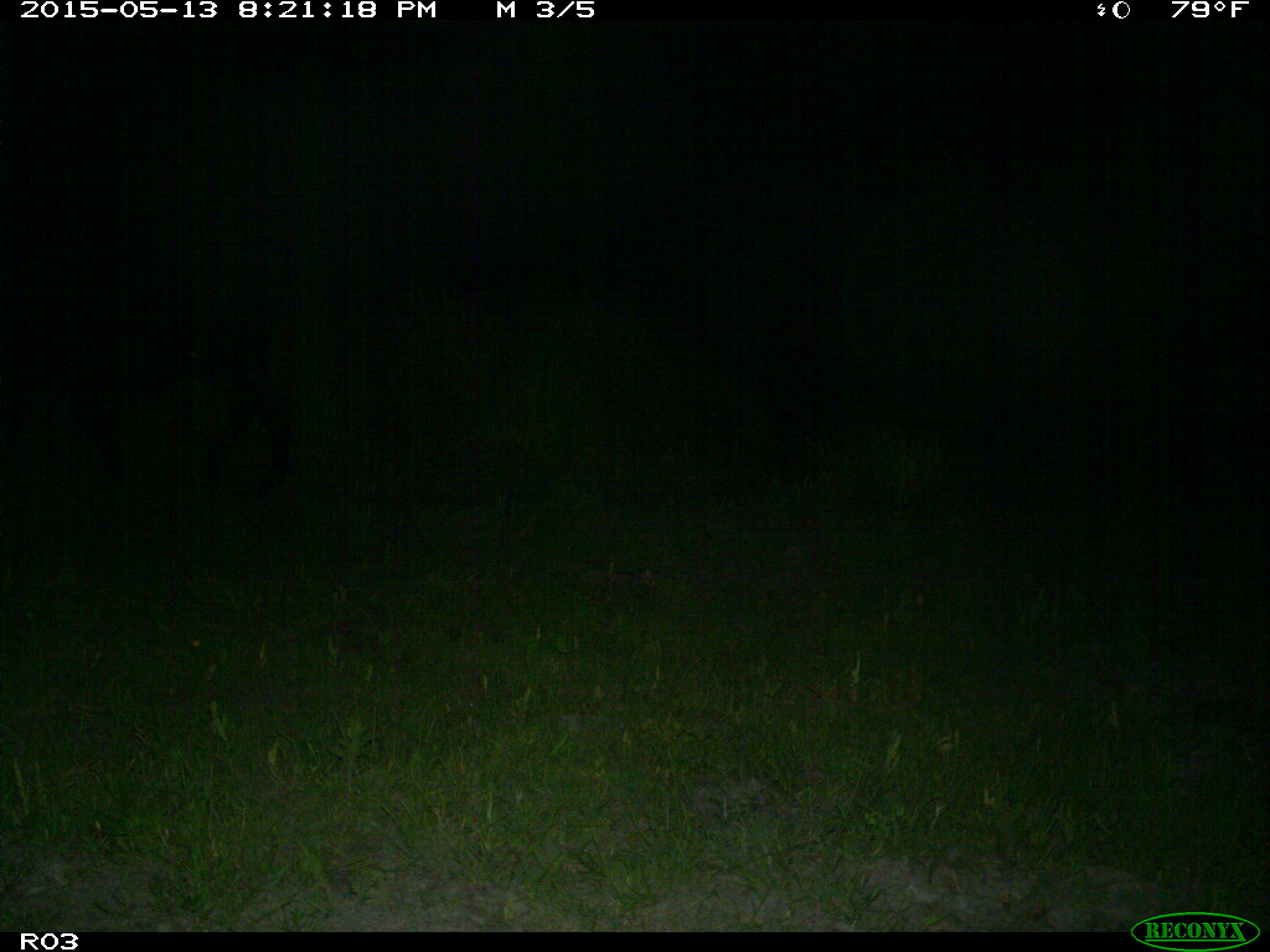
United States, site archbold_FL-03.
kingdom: Animalia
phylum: Chordata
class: Mammalia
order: Artiodactyla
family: Bovidae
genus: Bos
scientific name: Bos taurus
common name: domestic cow